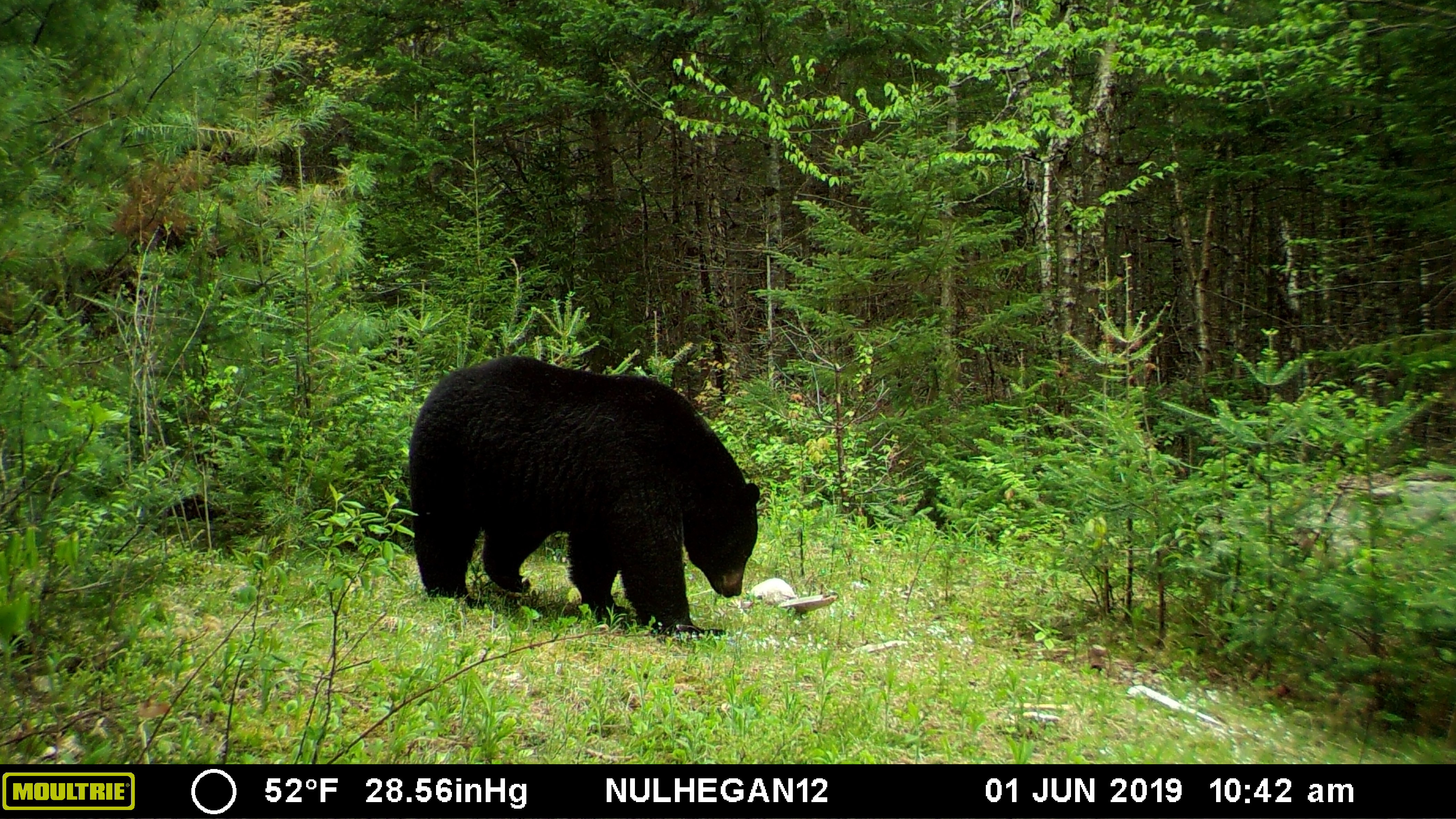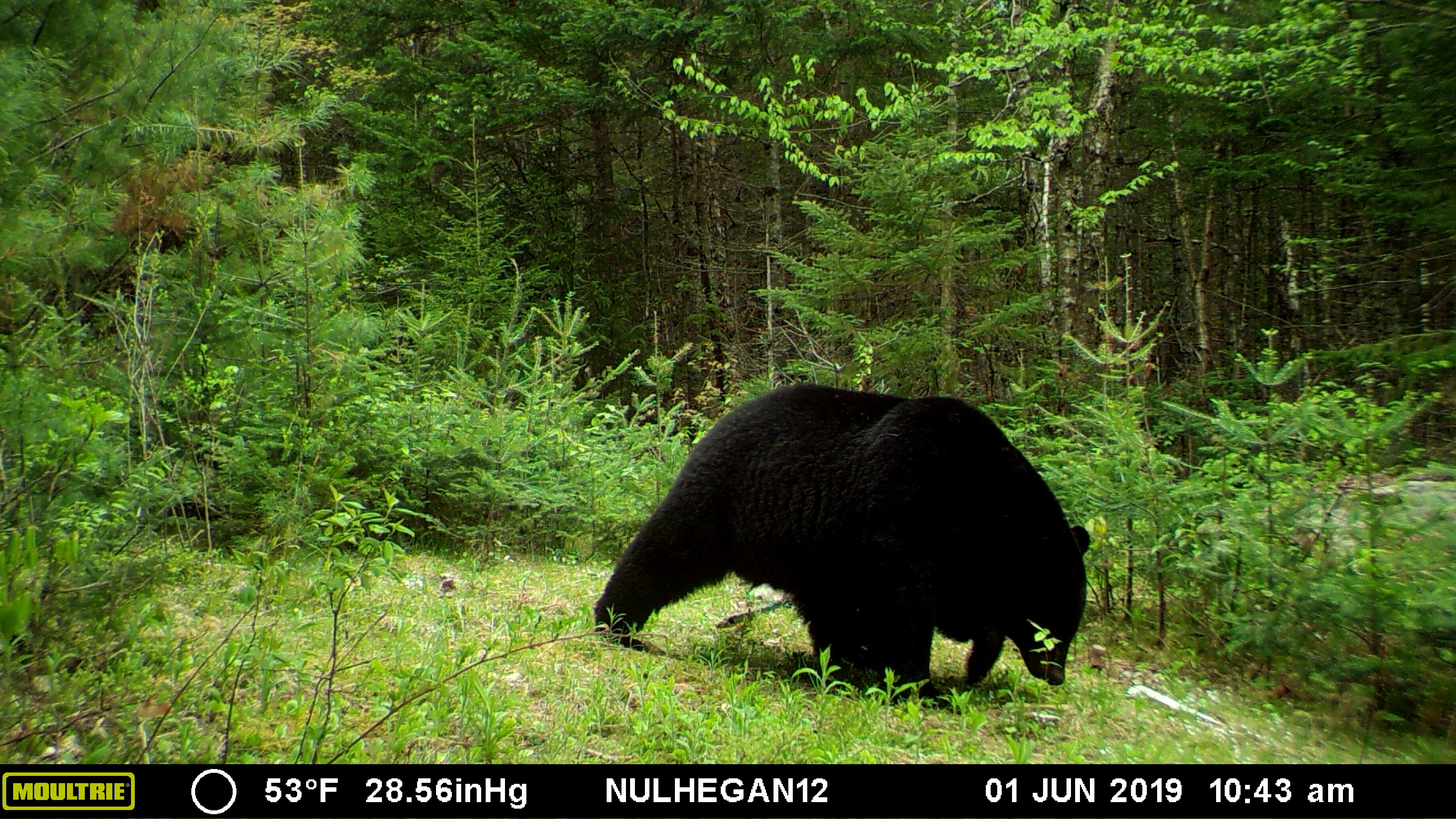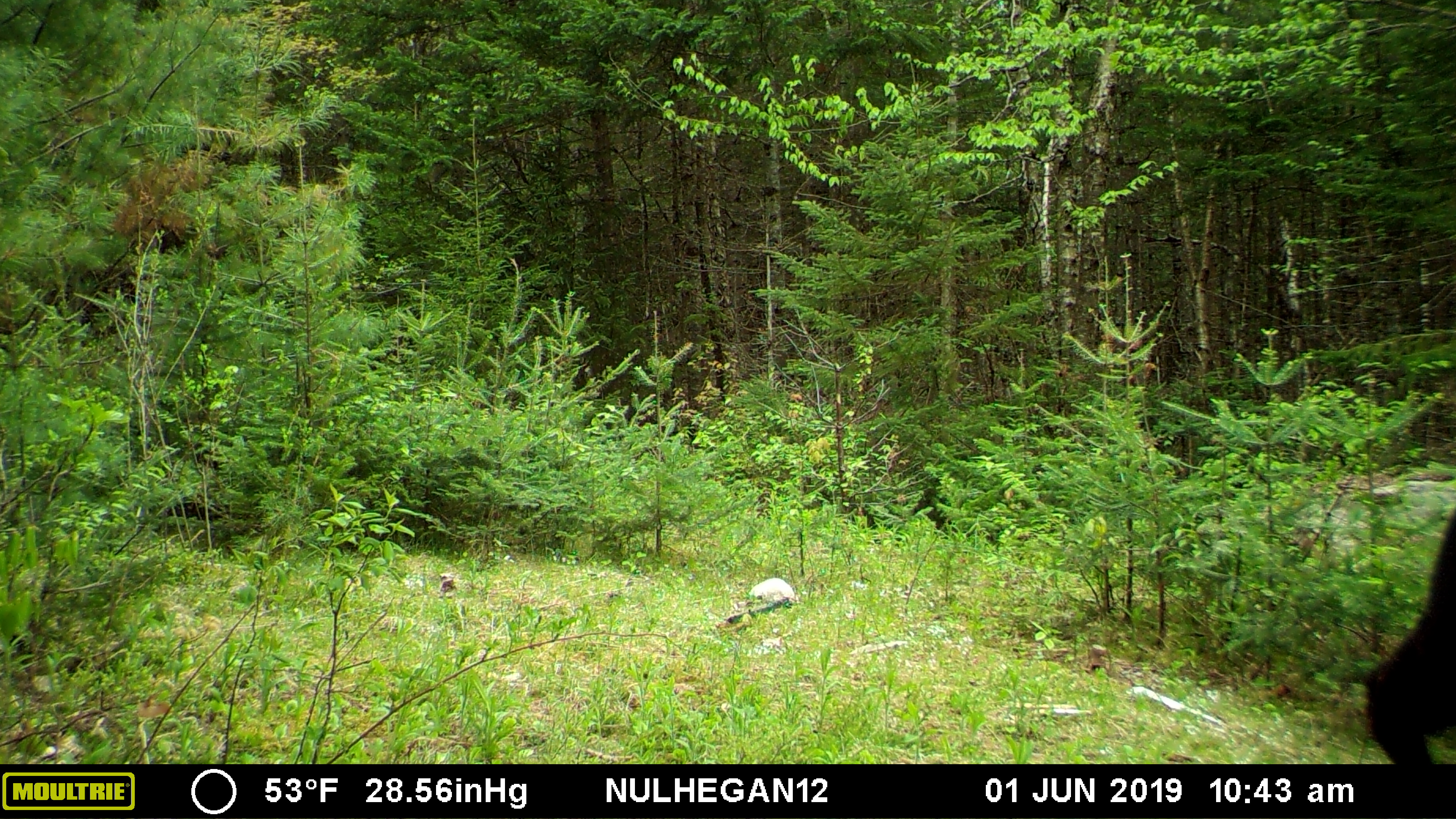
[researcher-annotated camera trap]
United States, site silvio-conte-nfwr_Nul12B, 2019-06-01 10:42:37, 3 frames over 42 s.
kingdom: Animalia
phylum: Chordata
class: Mammalia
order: Carnivora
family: Ursidae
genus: Ursus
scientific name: Ursus americanus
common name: black bear